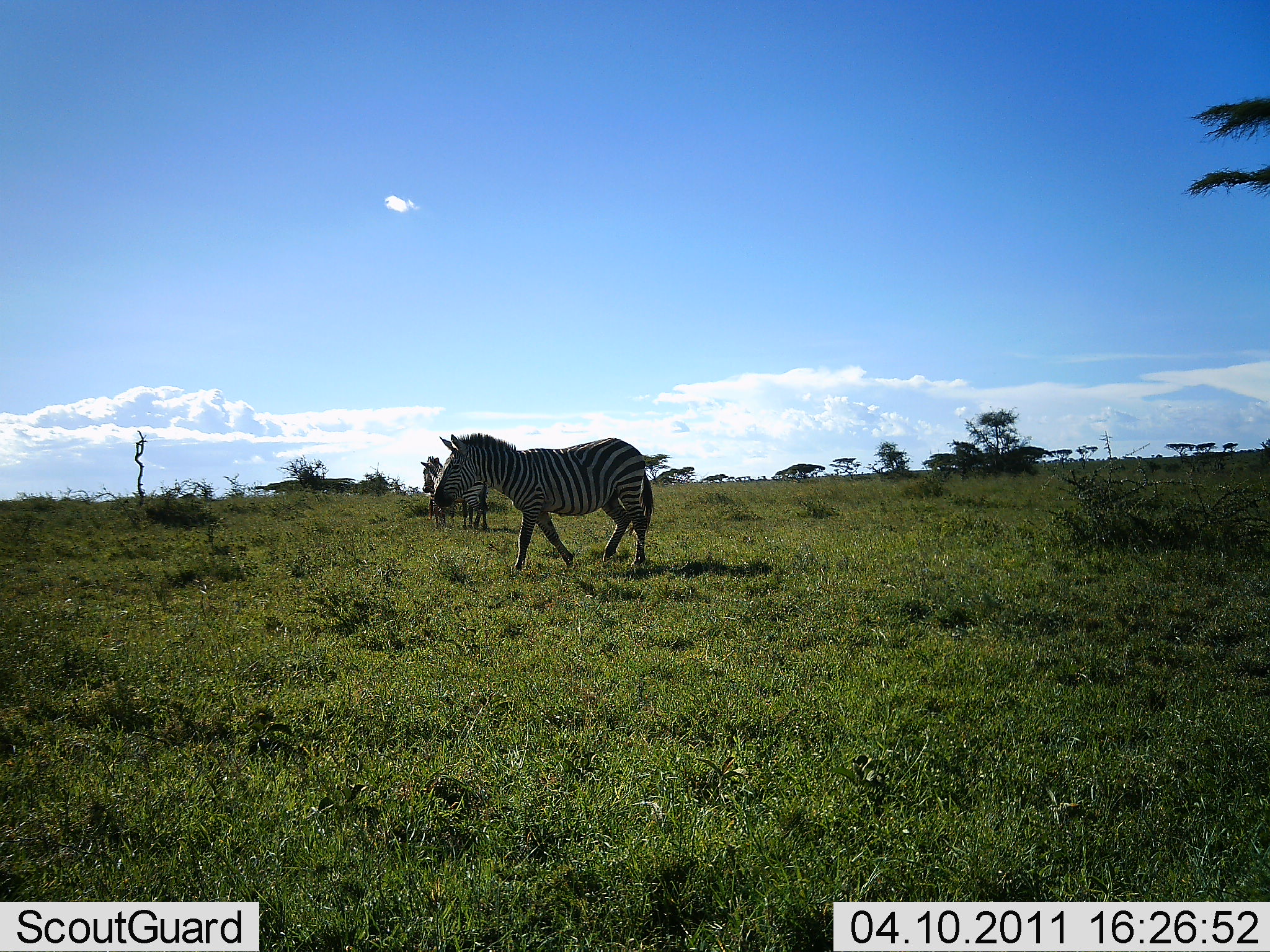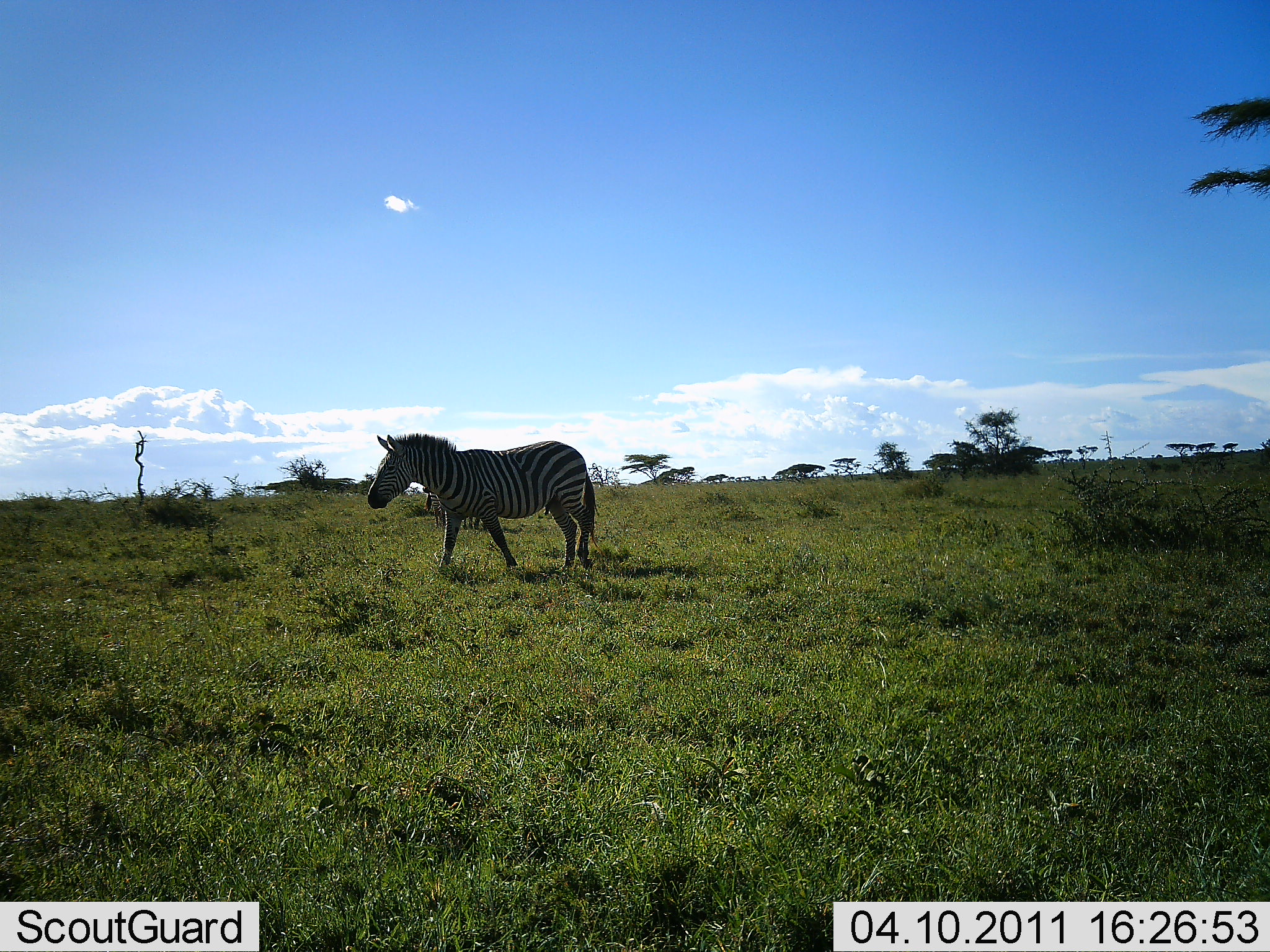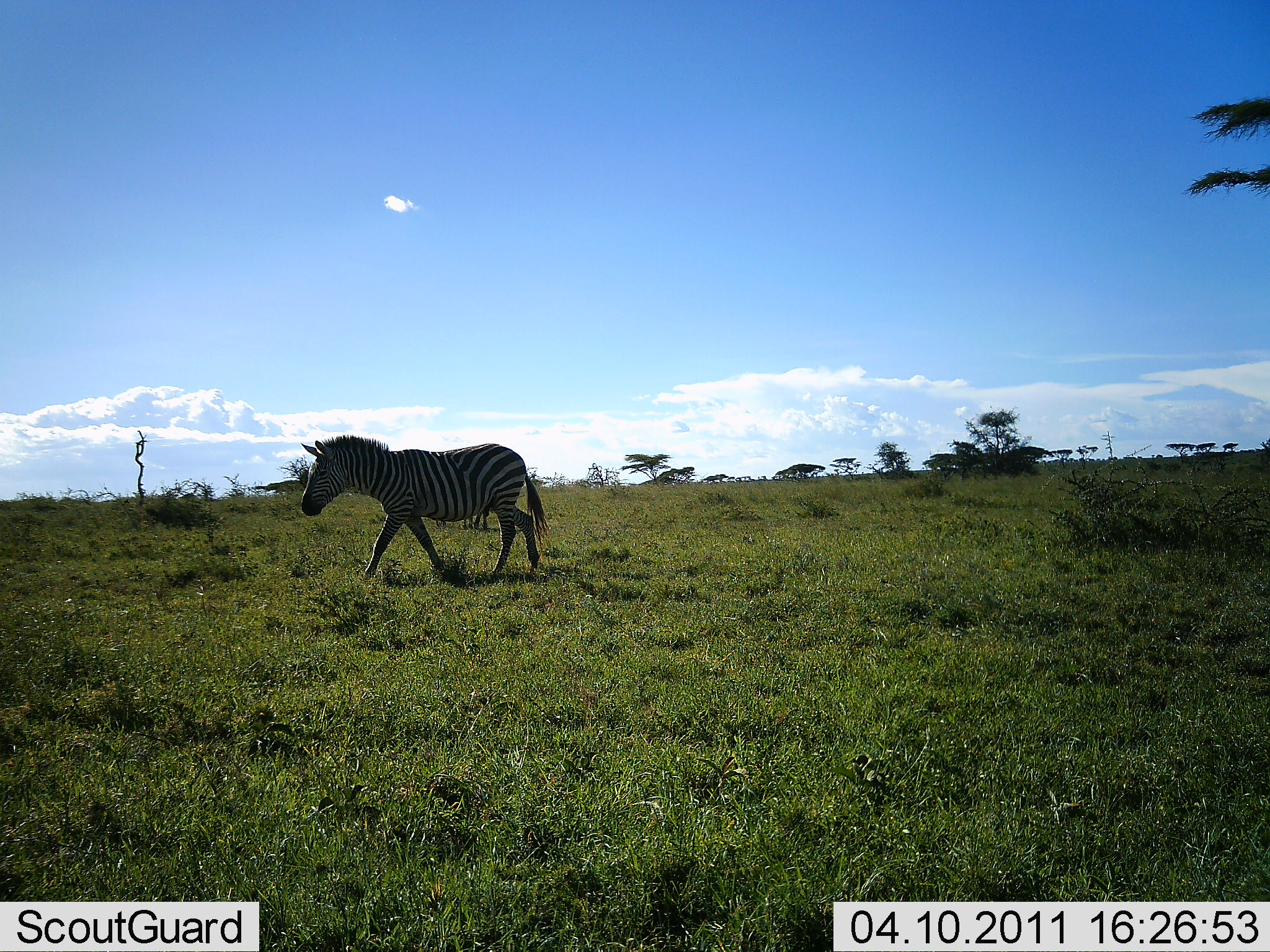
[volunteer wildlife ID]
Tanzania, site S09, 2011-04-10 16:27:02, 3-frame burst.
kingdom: Animalia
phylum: Chordata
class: Mammalia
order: Perissodactyla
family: Equidae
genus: Equus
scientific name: Equus quagga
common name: plains zebra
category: zebra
Zebra (plains zebra) (Equus quagga), count 2. Behavior (volunteer vote fractions): standing 69%, resting 0%, moving 85%, interacting 0%. Young present (vote fraction): 8%. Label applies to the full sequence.